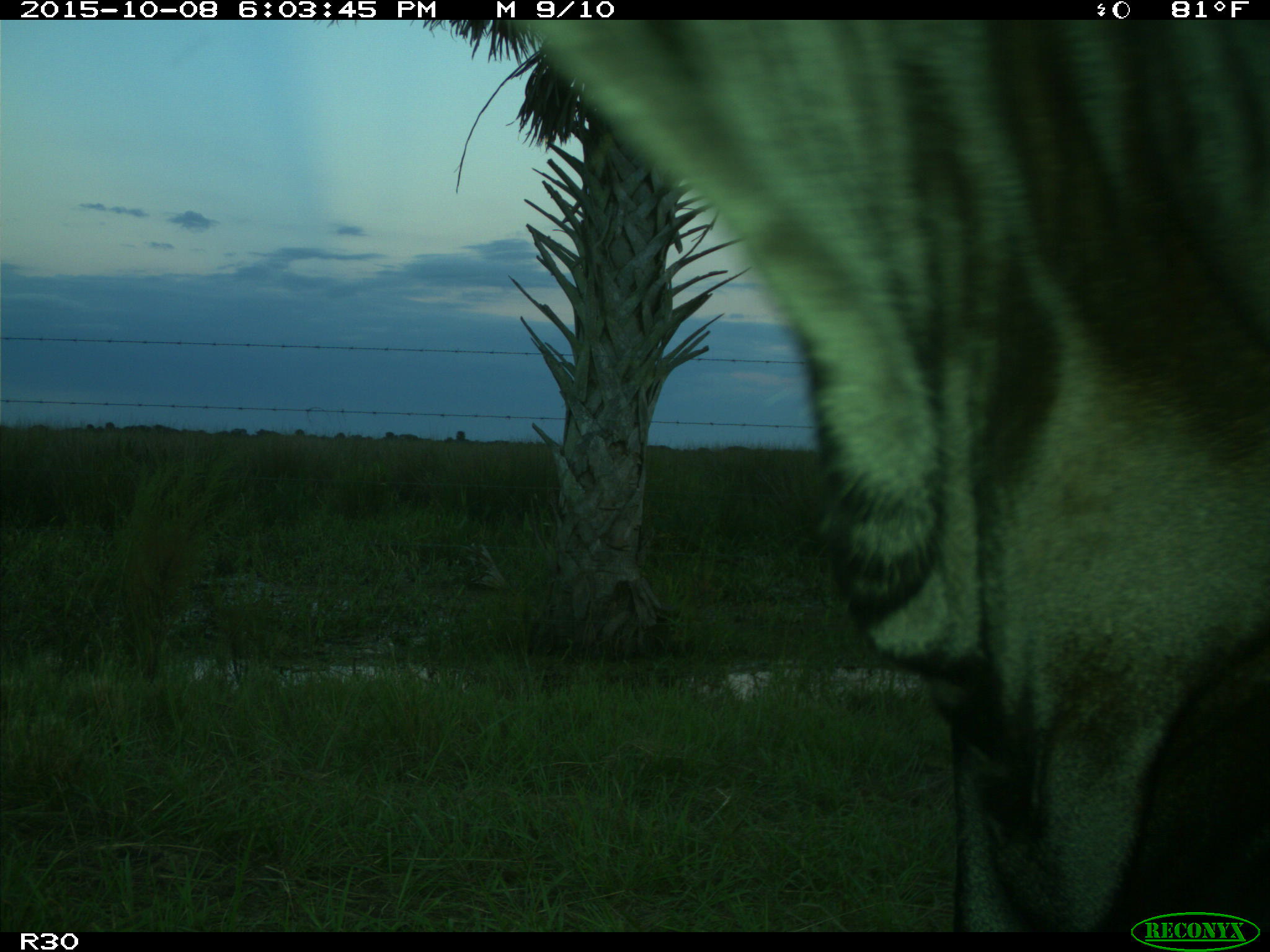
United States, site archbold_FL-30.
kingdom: Animalia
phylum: Chordata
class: Mammalia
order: Artiodactyla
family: Bovidae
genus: Bos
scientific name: Bos taurus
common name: domestic cow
Bos taurus (domestic cow).